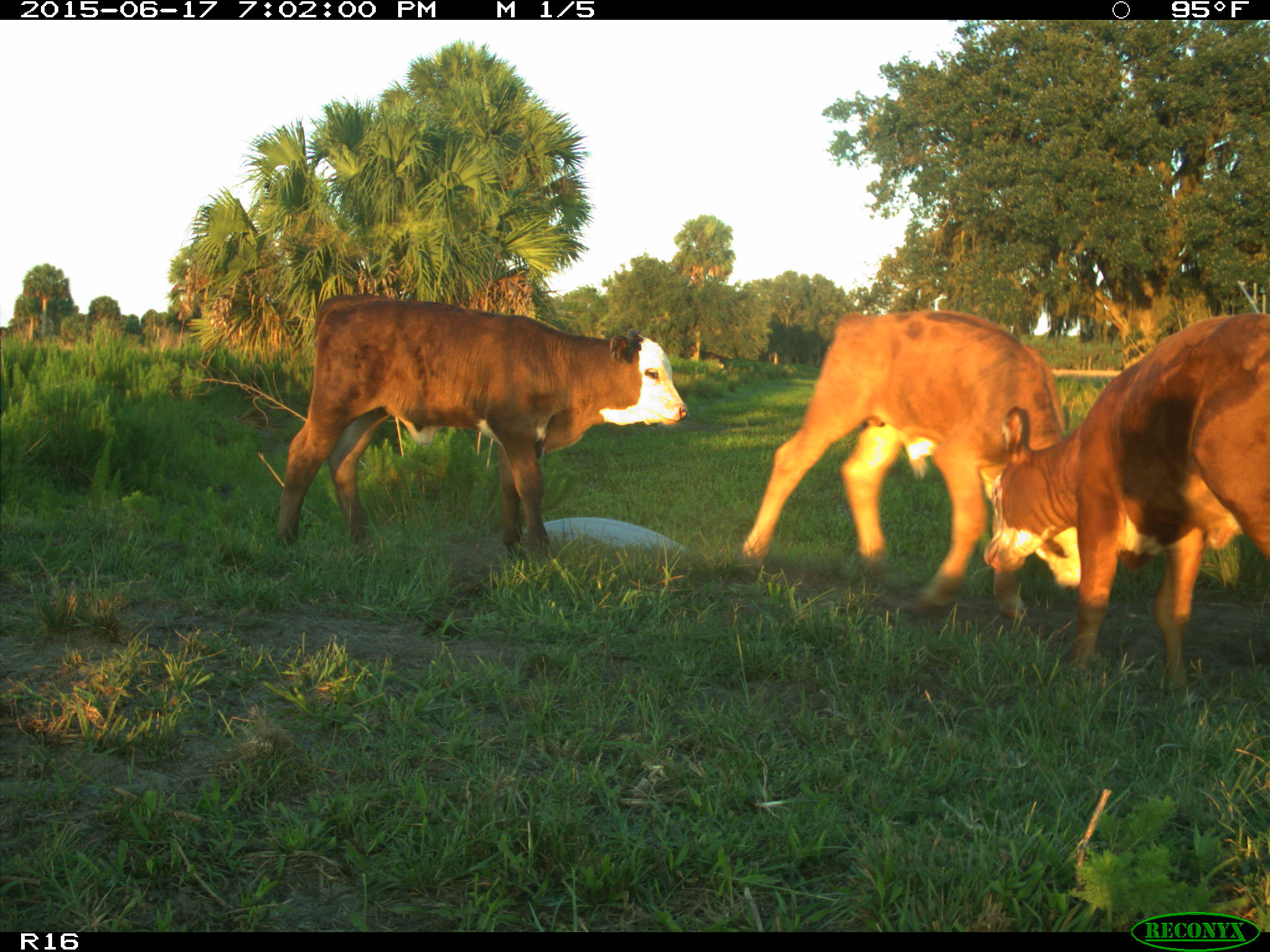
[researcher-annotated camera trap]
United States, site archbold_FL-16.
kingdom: Animalia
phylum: Chordata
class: Mammalia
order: Artiodactyla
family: Bovidae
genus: Bos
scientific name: Bos taurus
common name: domestic cow